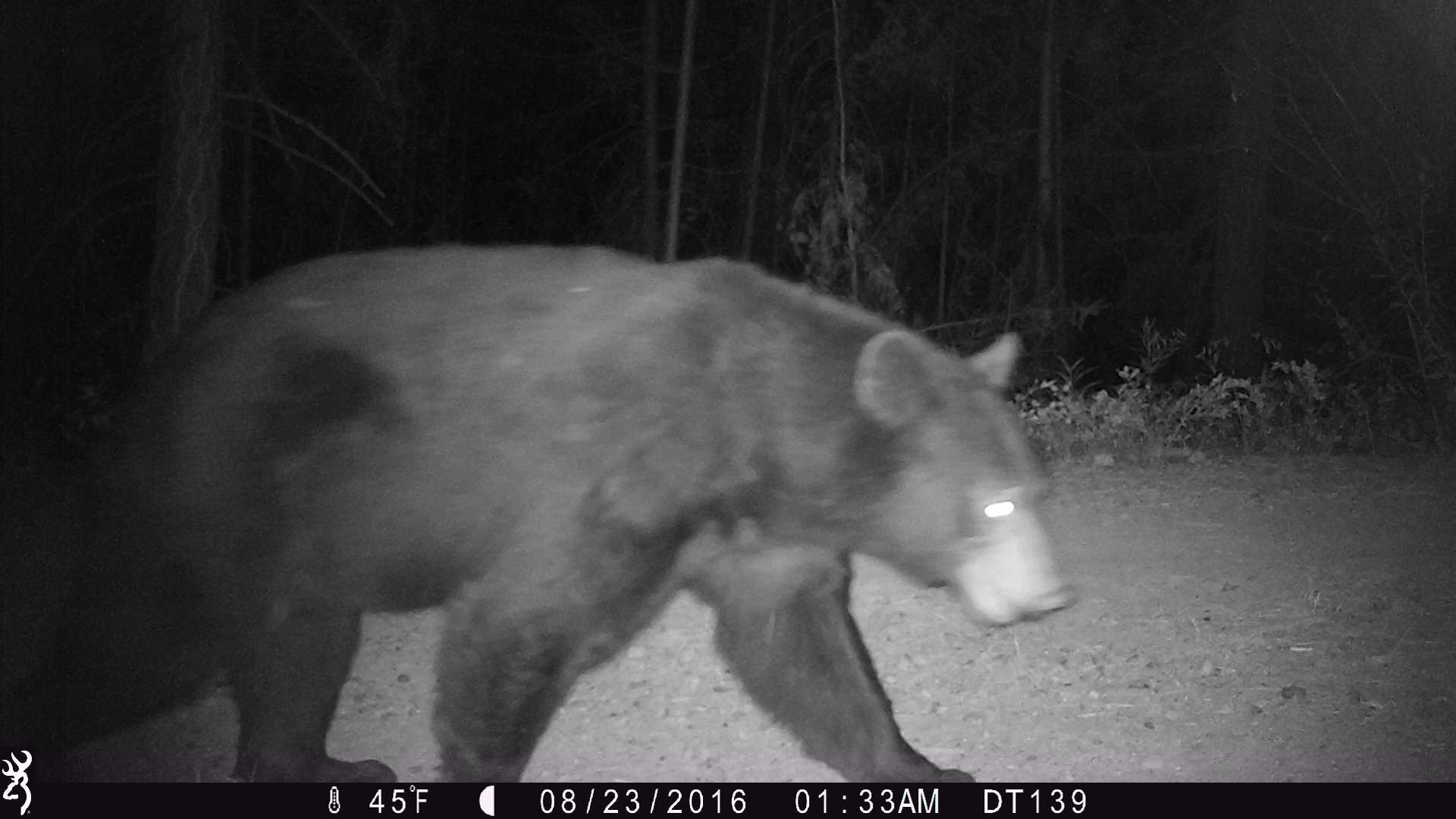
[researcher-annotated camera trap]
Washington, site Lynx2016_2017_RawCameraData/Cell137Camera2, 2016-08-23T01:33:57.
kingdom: Animalia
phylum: Chordata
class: Mammalia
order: Carnivora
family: Ursidae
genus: Ursus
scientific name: Ursus americanus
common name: american black bear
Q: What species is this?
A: Ursus americanus (american black bear).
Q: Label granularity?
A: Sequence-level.